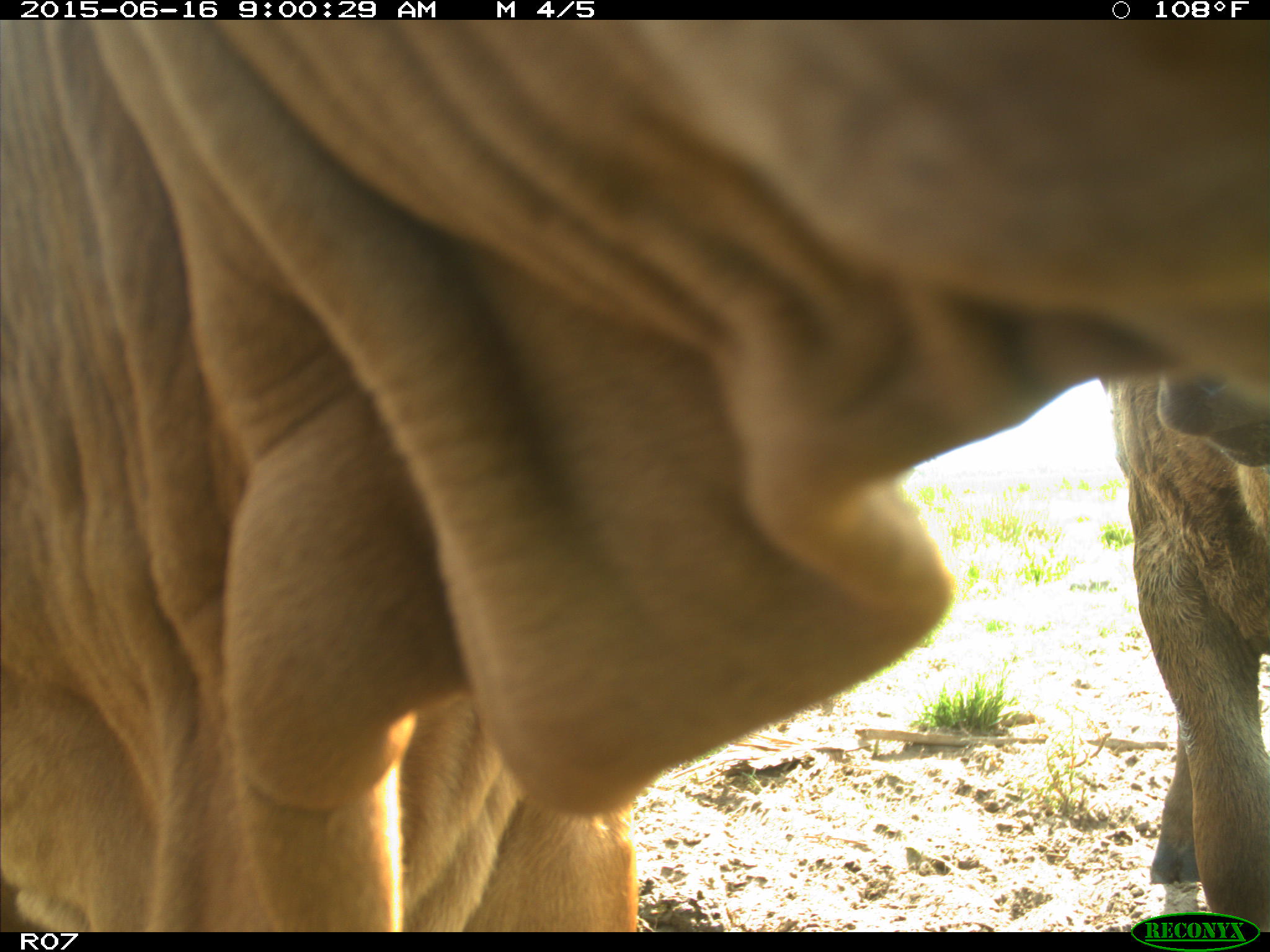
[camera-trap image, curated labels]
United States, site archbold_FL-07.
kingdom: Animalia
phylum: Chordata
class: Mammalia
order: Artiodactyla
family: Bovidae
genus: Bos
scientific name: Bos taurus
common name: domestic cow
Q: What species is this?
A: Bos taurus (domestic cow).